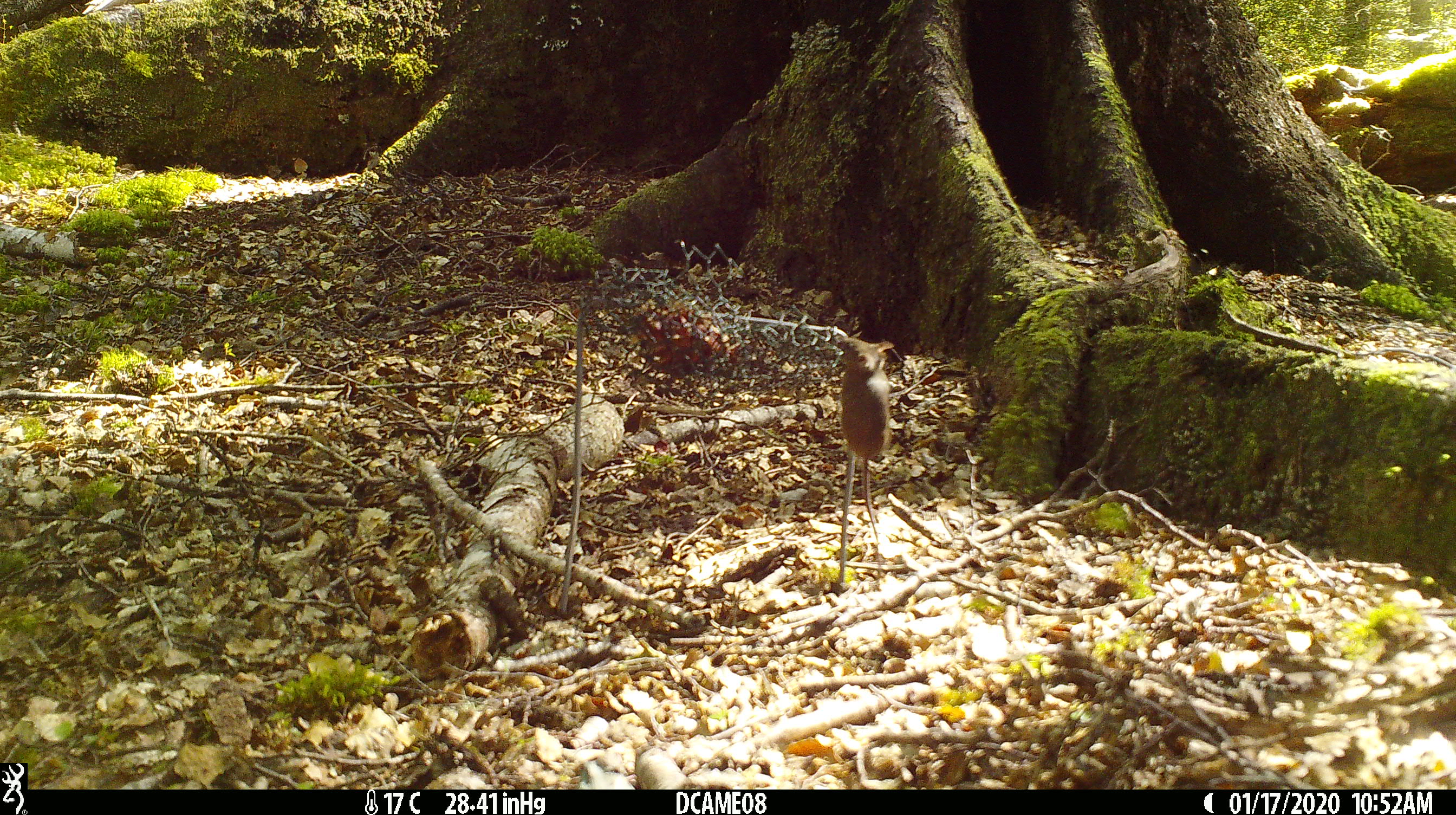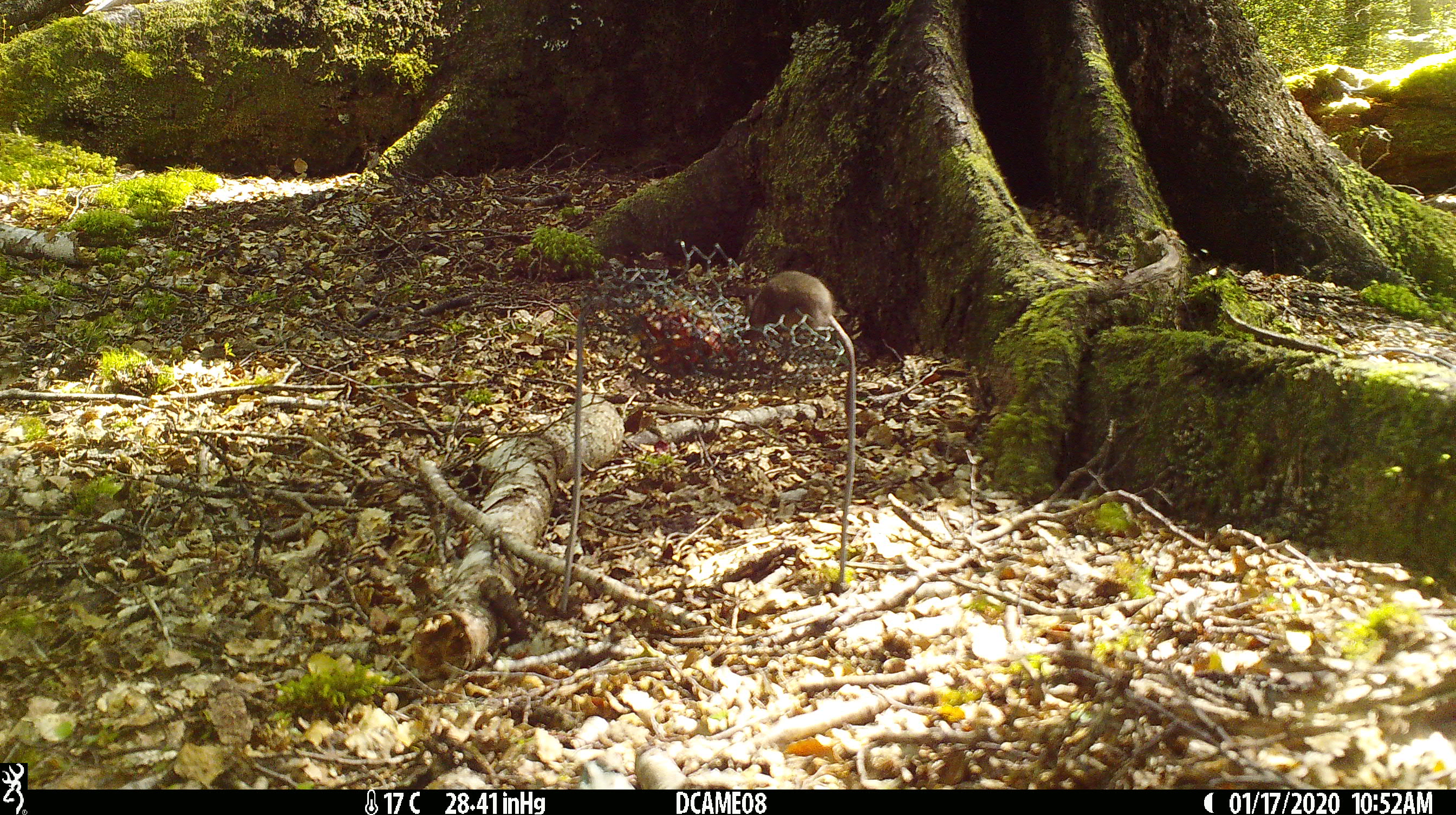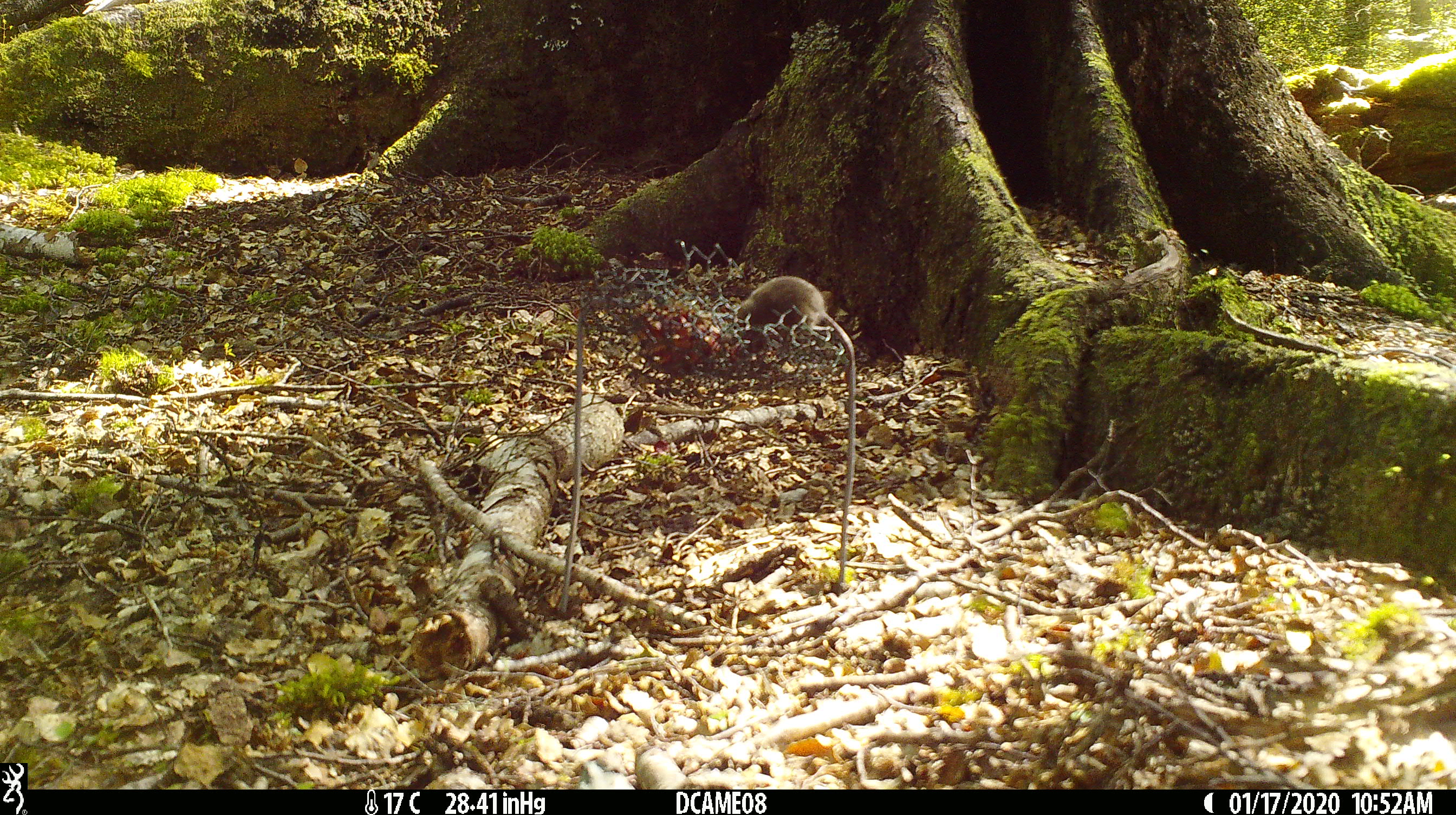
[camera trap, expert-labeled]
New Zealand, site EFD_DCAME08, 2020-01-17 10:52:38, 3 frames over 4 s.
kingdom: Animalia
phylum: Chordata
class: Mammalia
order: Rodentia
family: Muridae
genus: Mus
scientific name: Mus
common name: mouse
Mouse (Mus).